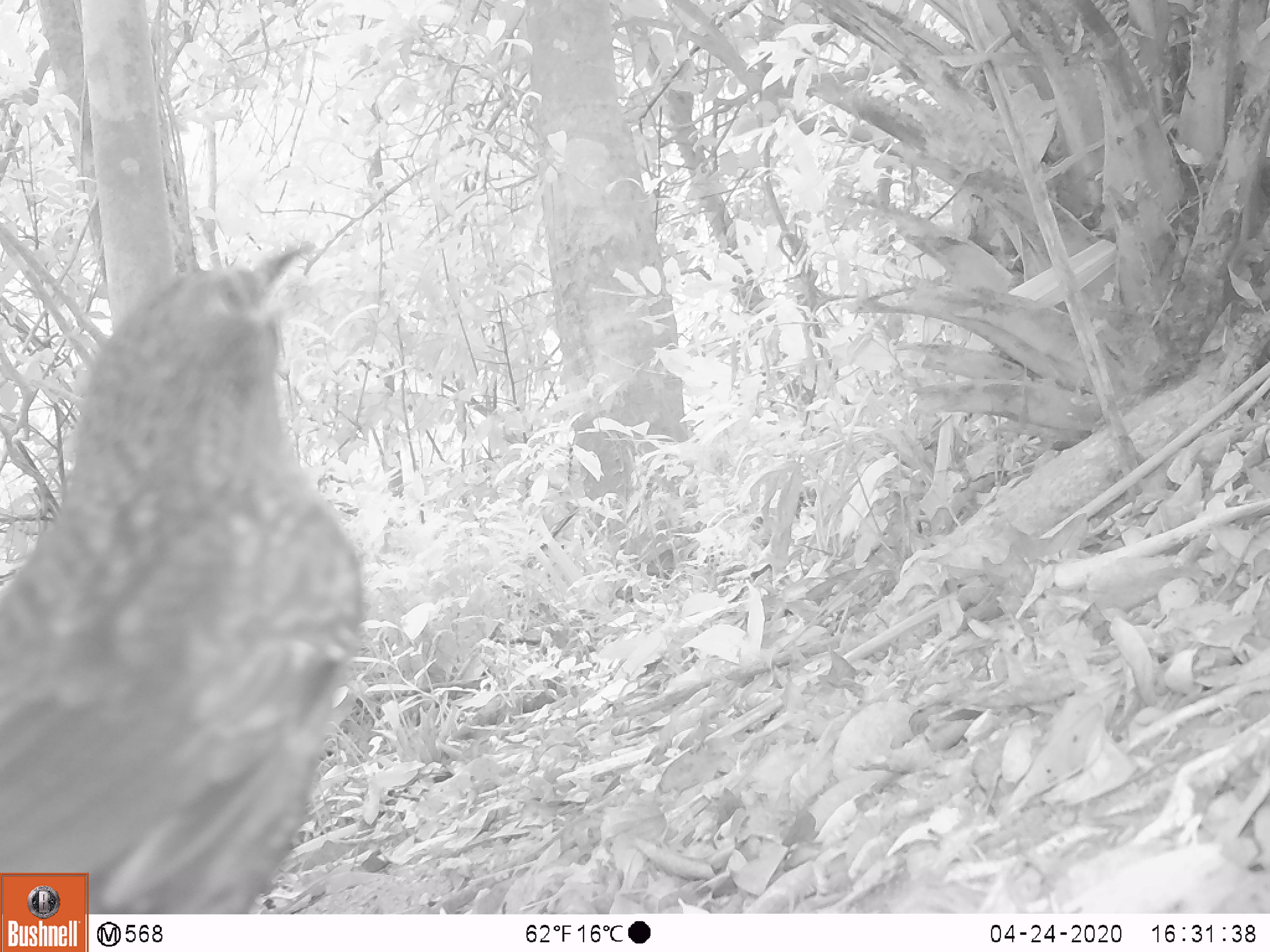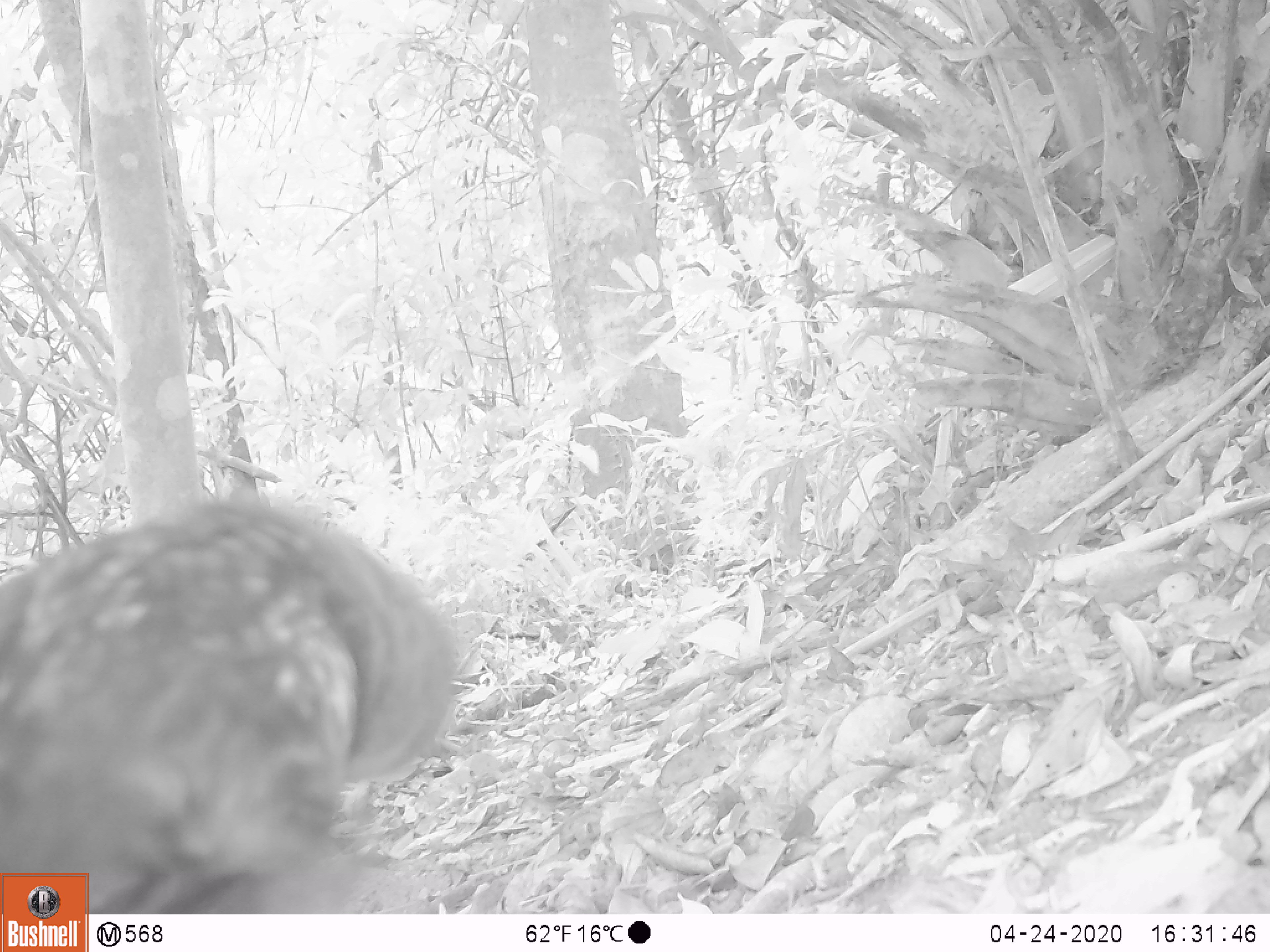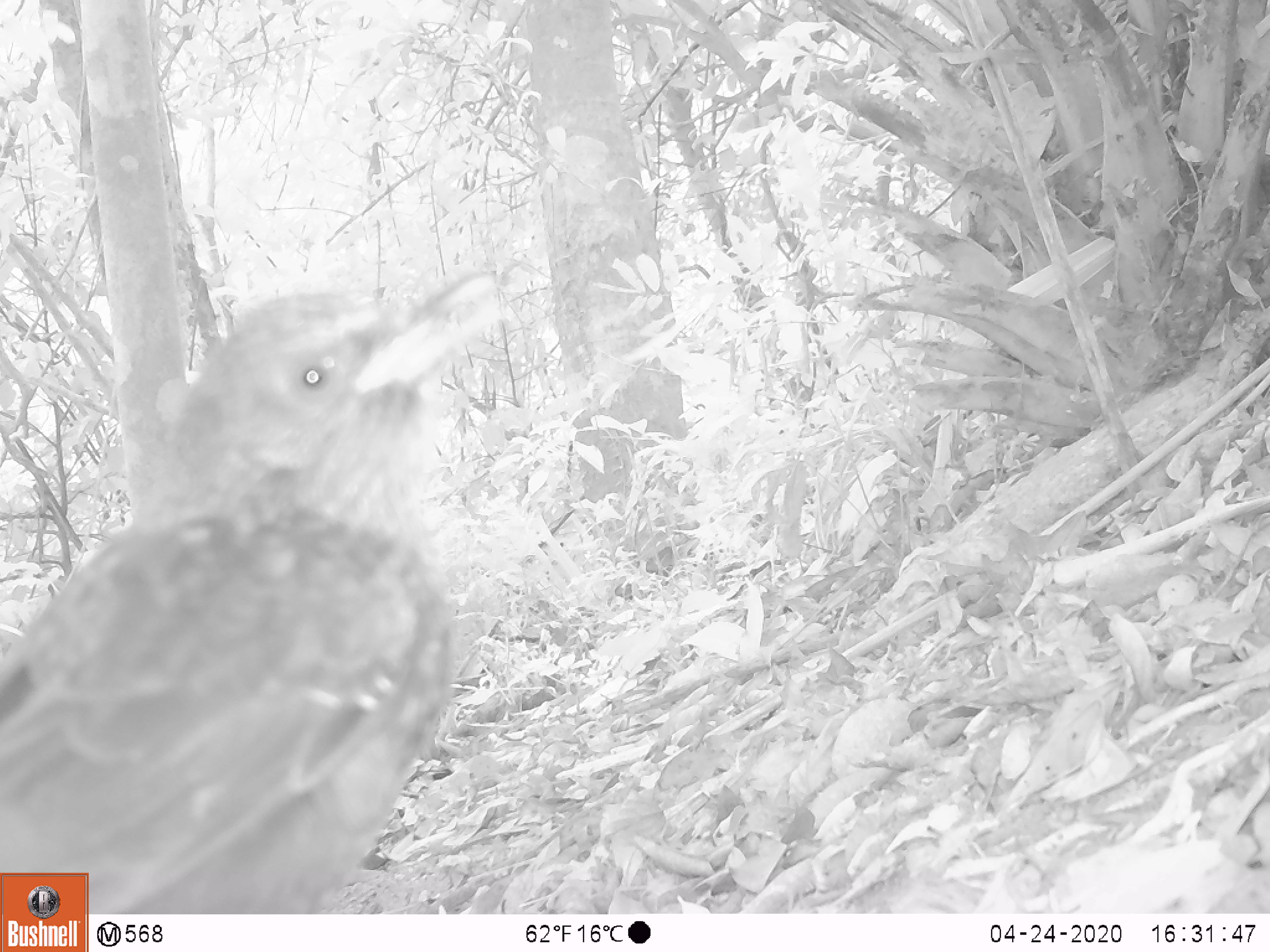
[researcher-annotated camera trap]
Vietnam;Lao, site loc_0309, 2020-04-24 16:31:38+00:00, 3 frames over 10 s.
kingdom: Animalia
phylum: Chordata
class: Aves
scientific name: Aves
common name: bird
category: unidentified bird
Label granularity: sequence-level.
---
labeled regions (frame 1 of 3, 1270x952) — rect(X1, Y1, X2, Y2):
unidentified bird: rect(0, 235, 367, 914)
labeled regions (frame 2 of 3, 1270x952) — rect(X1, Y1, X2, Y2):
unidentified bird: rect(0, 493, 464, 911)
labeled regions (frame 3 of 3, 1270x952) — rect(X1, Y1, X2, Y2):
unidentified bird: rect(0, 264, 514, 911)